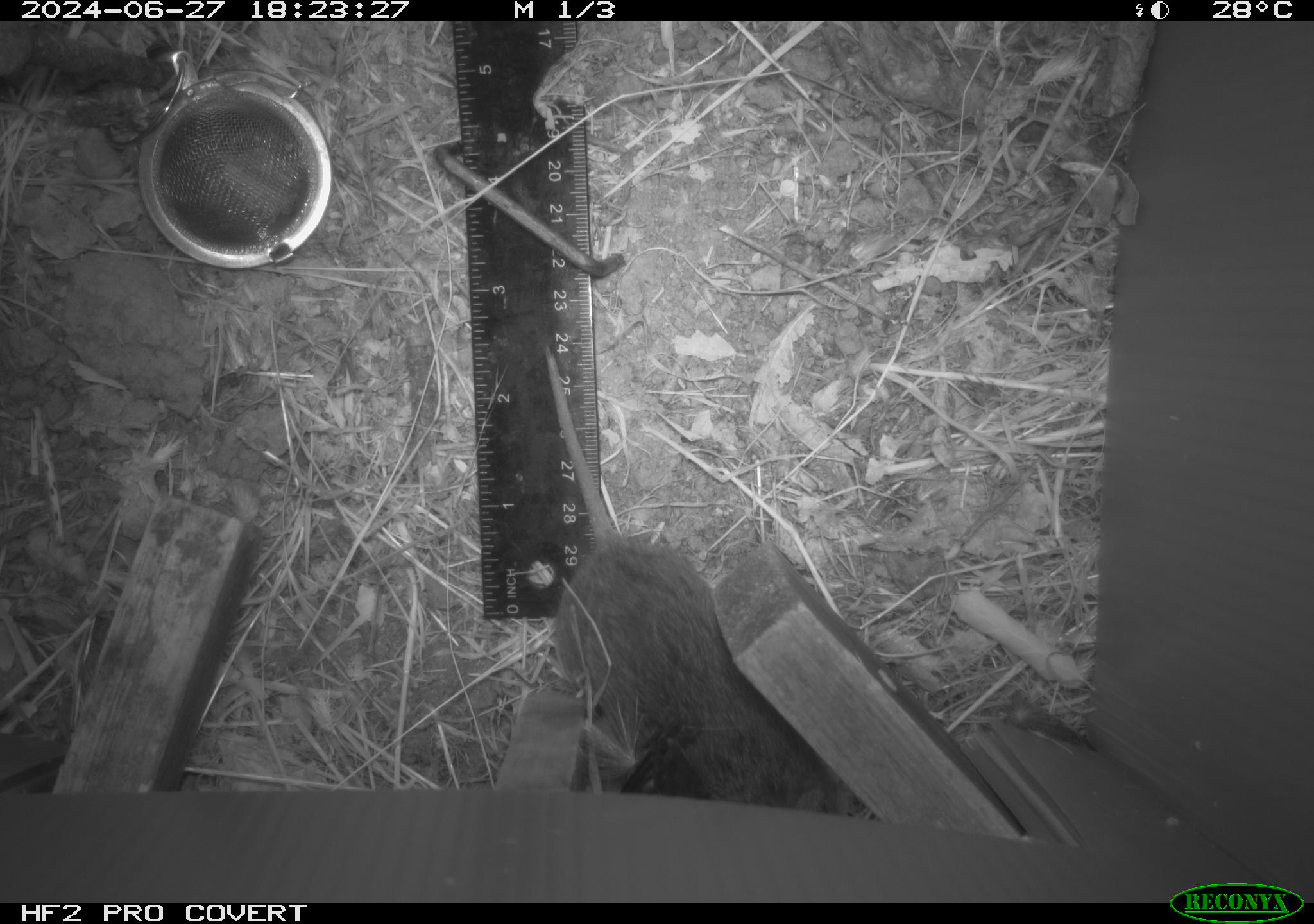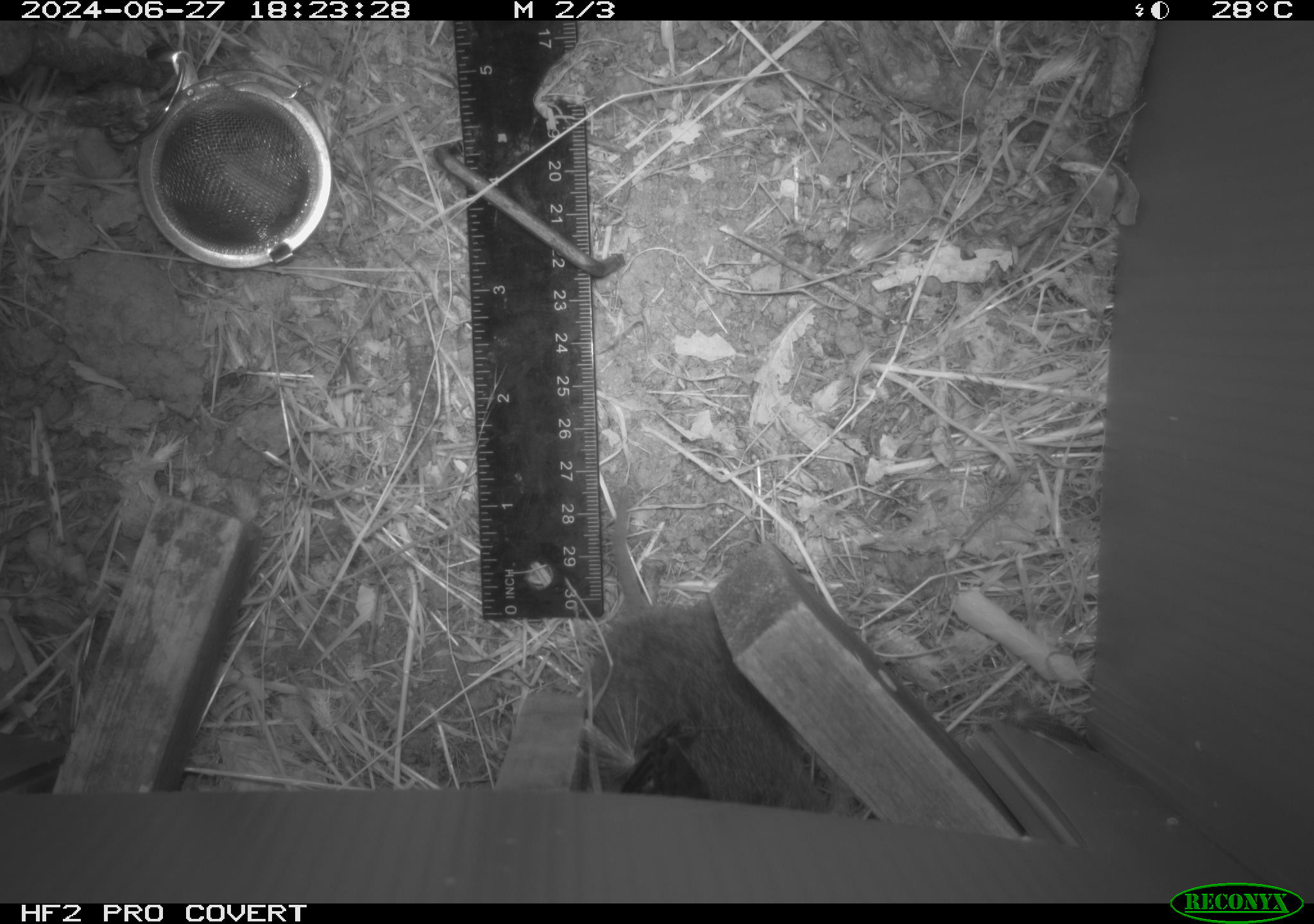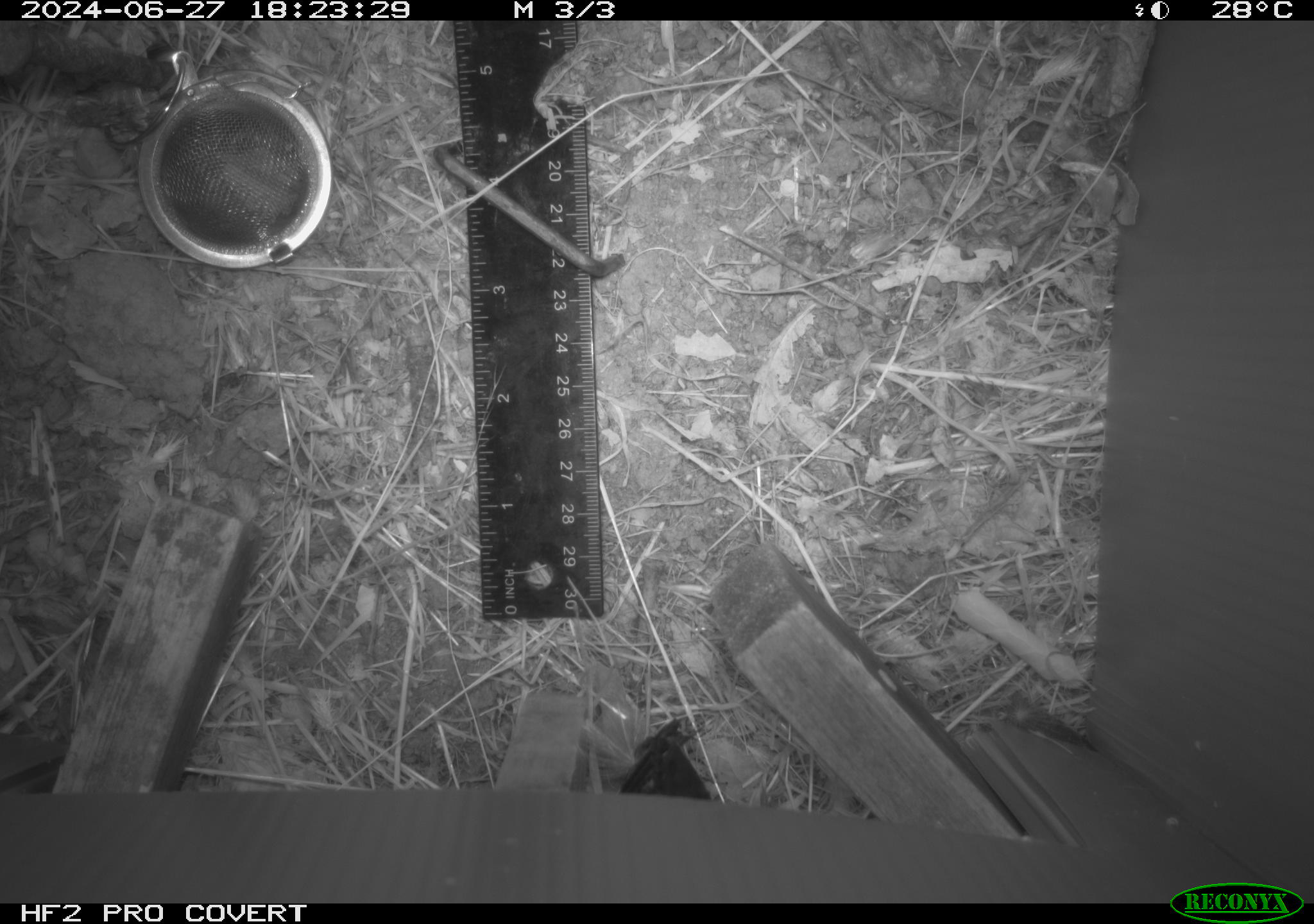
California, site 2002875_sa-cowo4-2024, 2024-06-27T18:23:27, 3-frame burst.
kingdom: Animalia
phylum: Chordata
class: Mammalia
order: Rodentia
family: Cricetidae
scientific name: Arvicolinae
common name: voles, lemmings, and muskrats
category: arvicolinae subfamily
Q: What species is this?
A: Arvicolinae subfamily (voles, lemmings, and muskrats) (Arvicolinae).